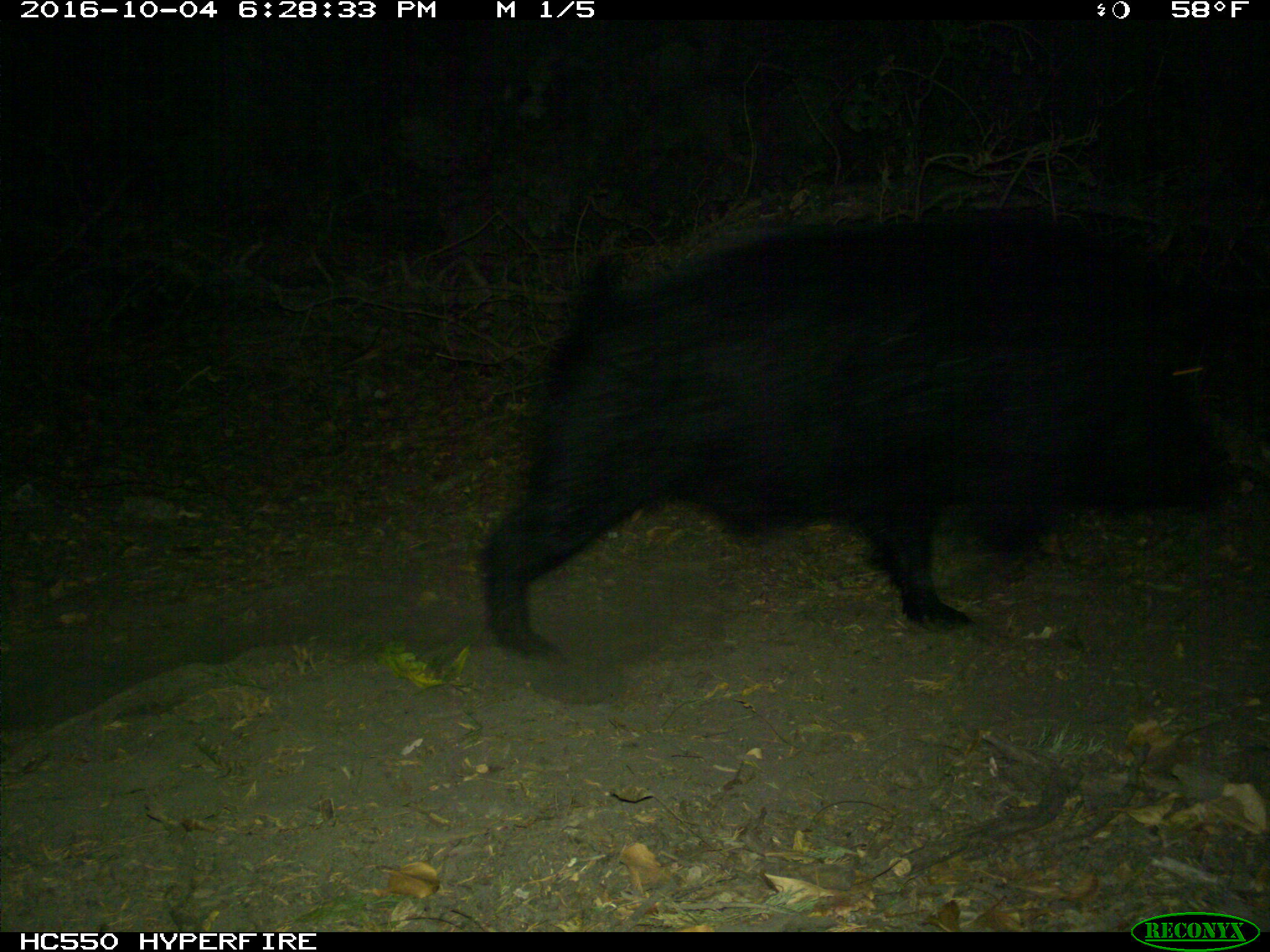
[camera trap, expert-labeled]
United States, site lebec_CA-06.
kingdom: Animalia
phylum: Chordata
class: Mammalia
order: Artiodactyla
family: Suidae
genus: Sus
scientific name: Sus scrofa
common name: wild boar